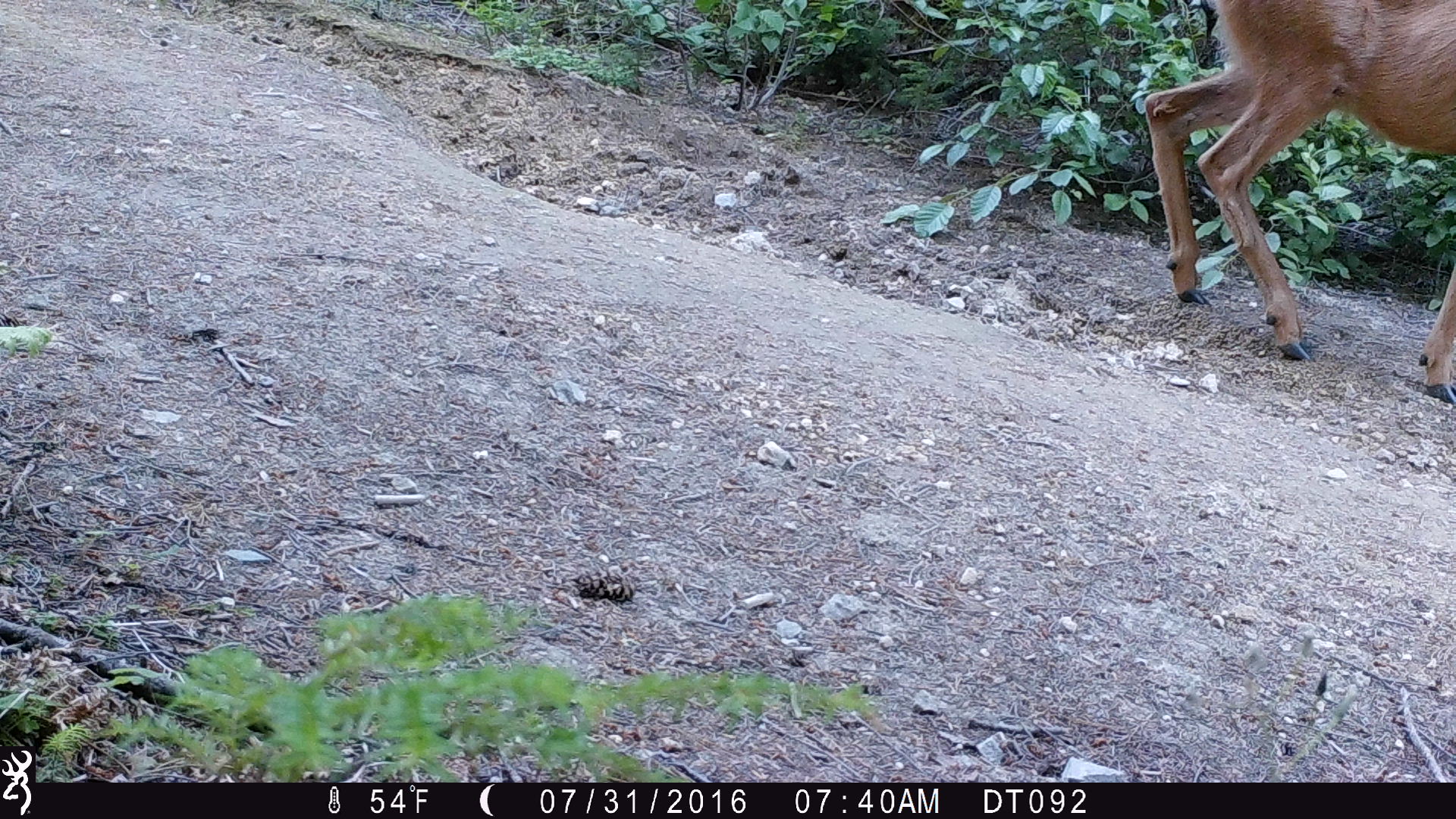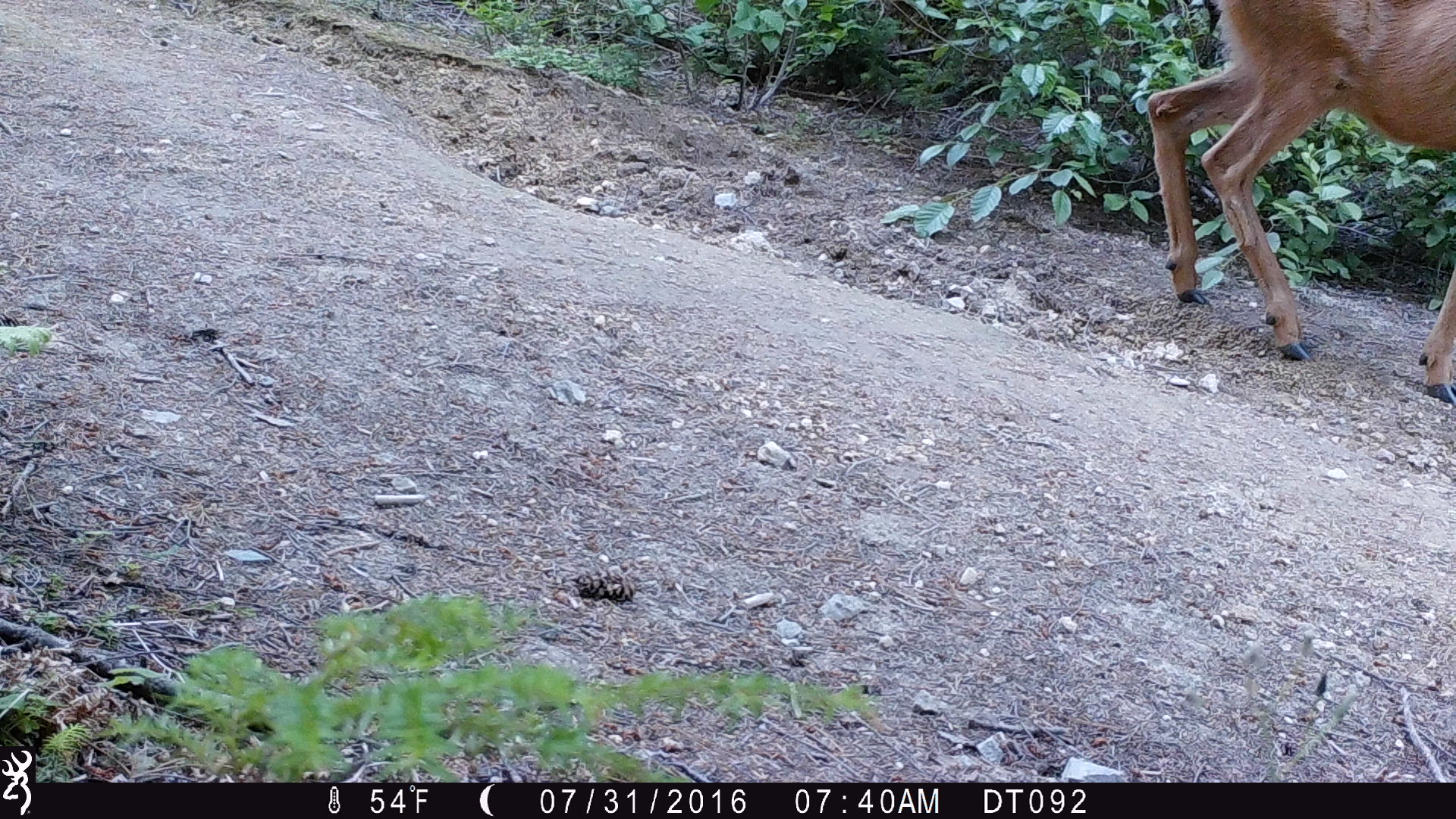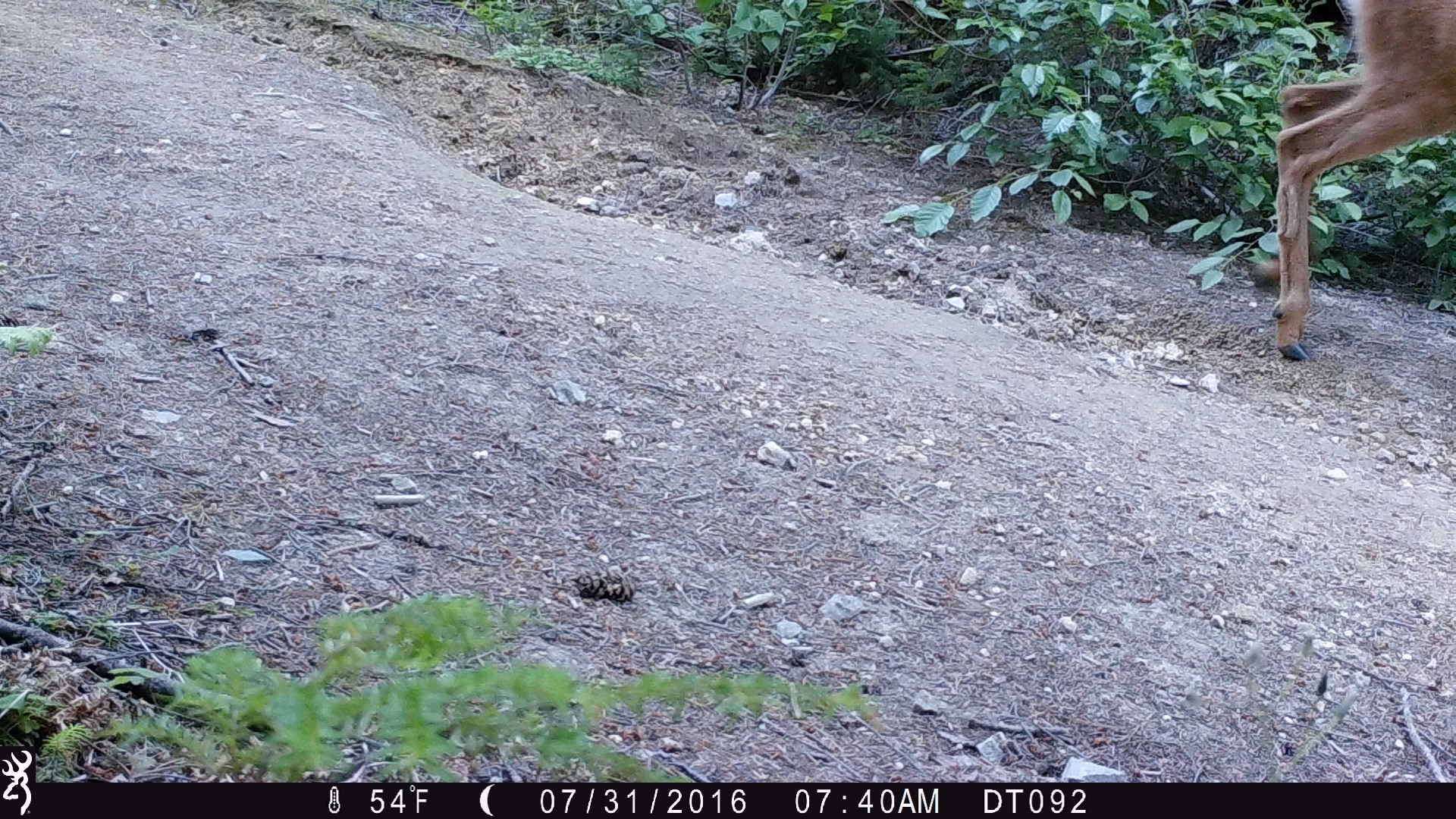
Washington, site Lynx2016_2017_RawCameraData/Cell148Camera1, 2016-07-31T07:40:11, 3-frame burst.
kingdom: Animalia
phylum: Chordata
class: Mammalia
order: Artiodactyla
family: Cervidae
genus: Odocoileus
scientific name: Odocoileus hemionus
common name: mule deer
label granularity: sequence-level